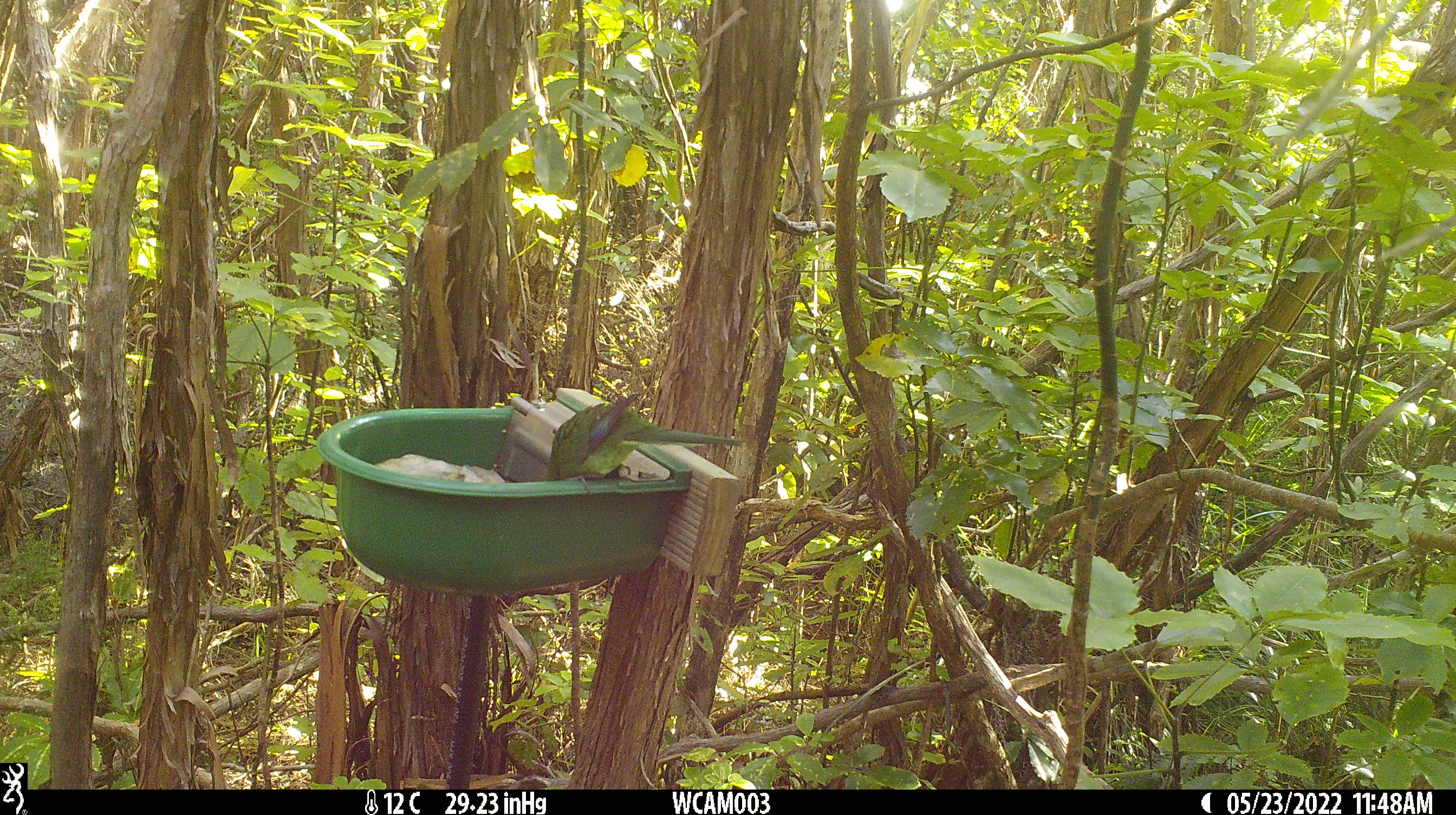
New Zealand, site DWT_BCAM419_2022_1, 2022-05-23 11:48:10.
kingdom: Animalia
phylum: Chordata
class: Aves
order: Psittaciformes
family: Psittaculidae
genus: Cyanoramphus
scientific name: Cyanoramphus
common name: parakeet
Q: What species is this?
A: Parakeet (Cyanoramphus).